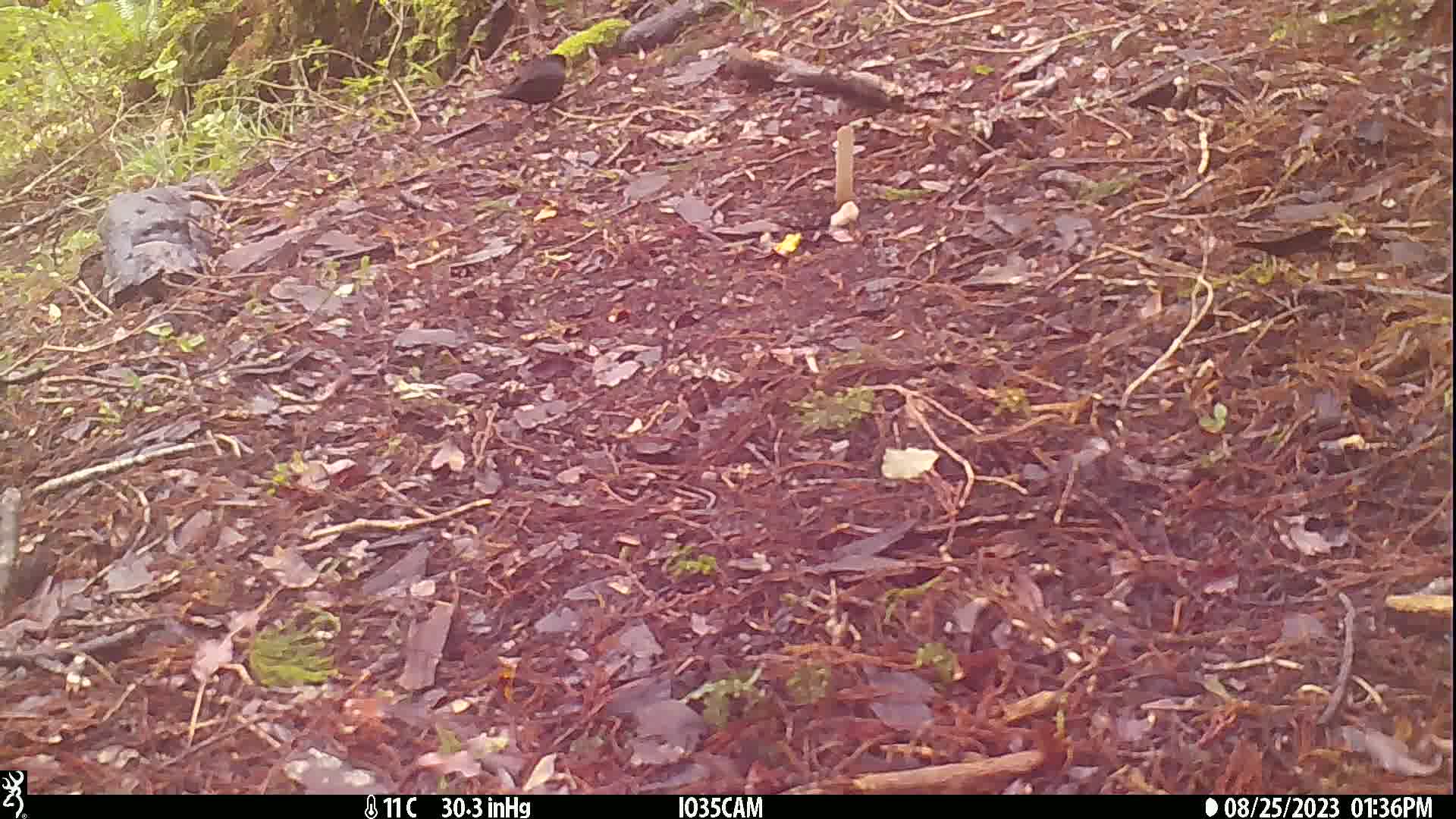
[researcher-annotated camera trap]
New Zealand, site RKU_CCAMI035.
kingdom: Animalia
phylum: Chordata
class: Aves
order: Passeriformes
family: Turdidae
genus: Turdus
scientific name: Turdus merula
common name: eurasian blackbird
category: blackbird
Blackbird (eurasian blackbird) (Turdus merula).